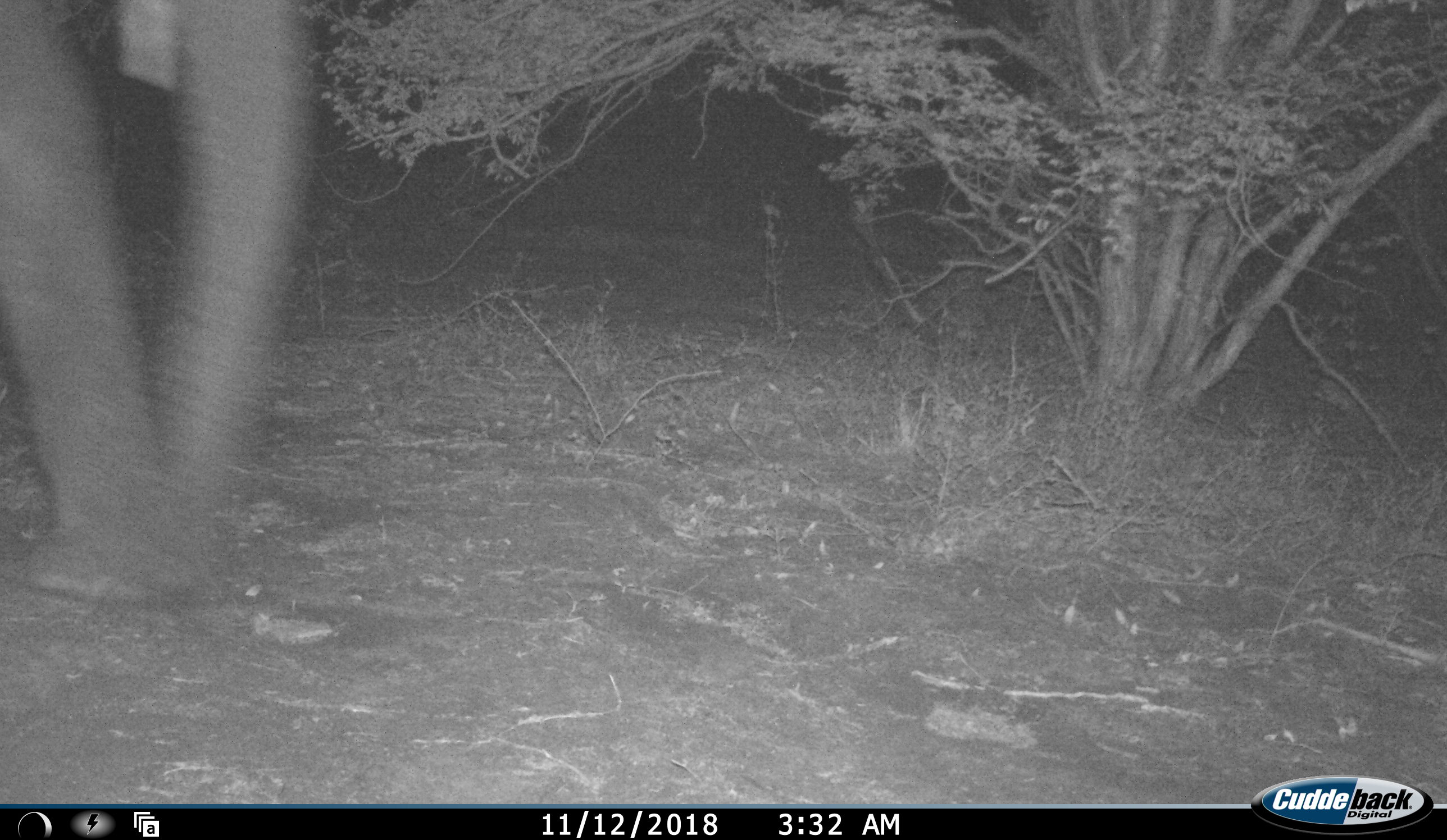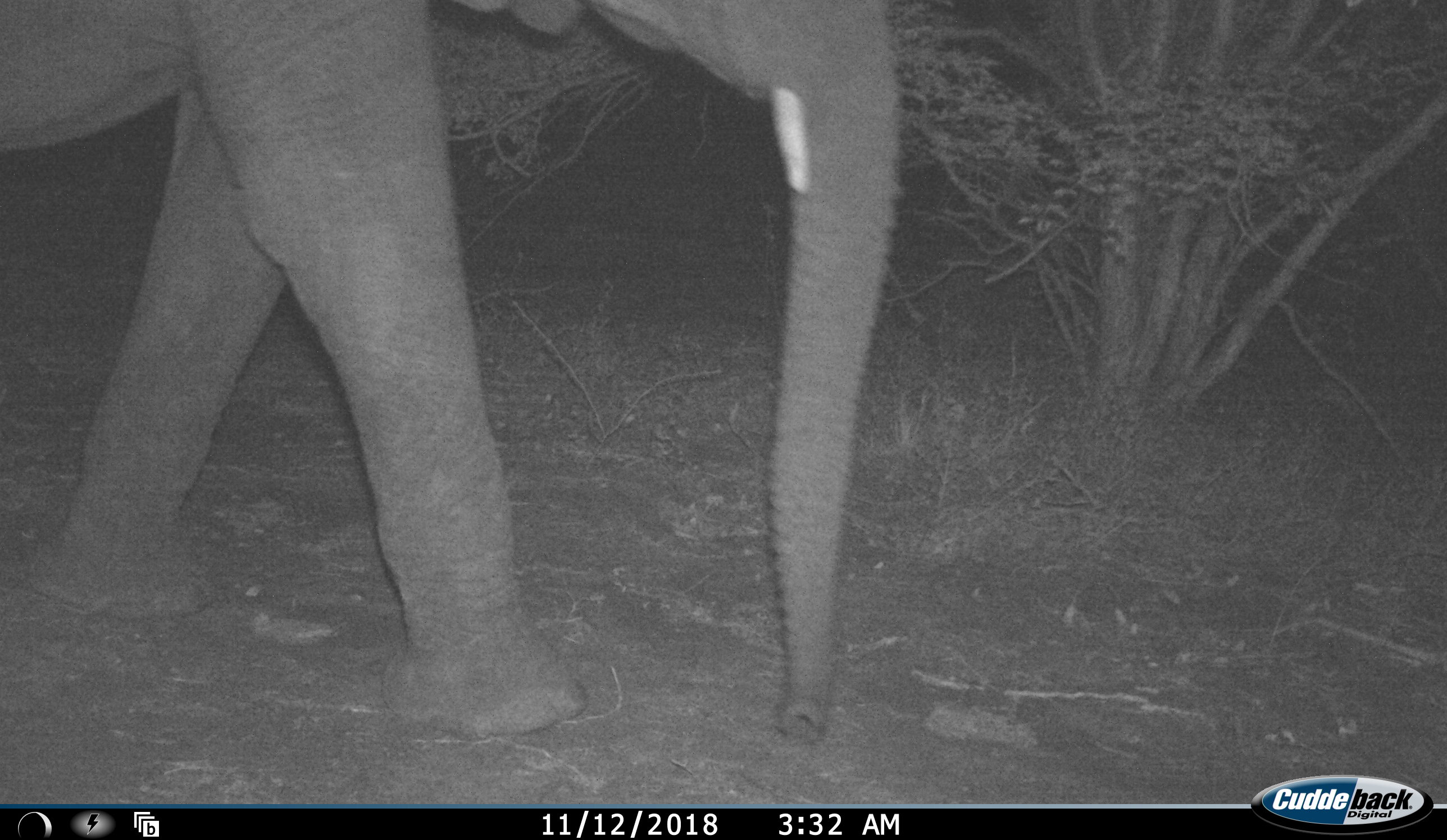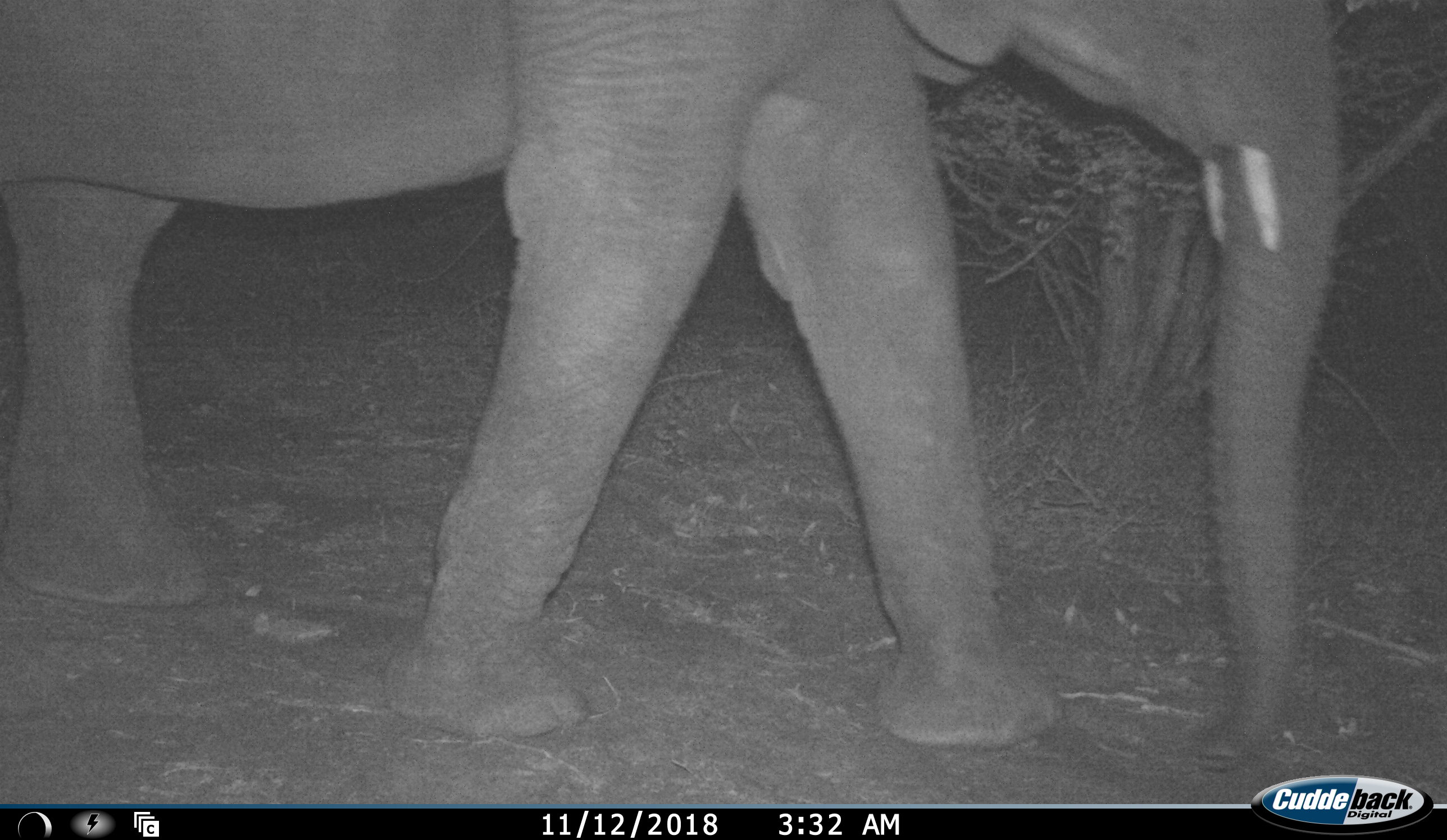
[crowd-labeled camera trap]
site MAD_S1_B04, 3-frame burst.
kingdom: Animalia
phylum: Chordata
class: Mammalia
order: Proboscidea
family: Elephantidae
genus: Loxodonta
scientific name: Loxodonta africana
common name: african bush elephant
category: elephant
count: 1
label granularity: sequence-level